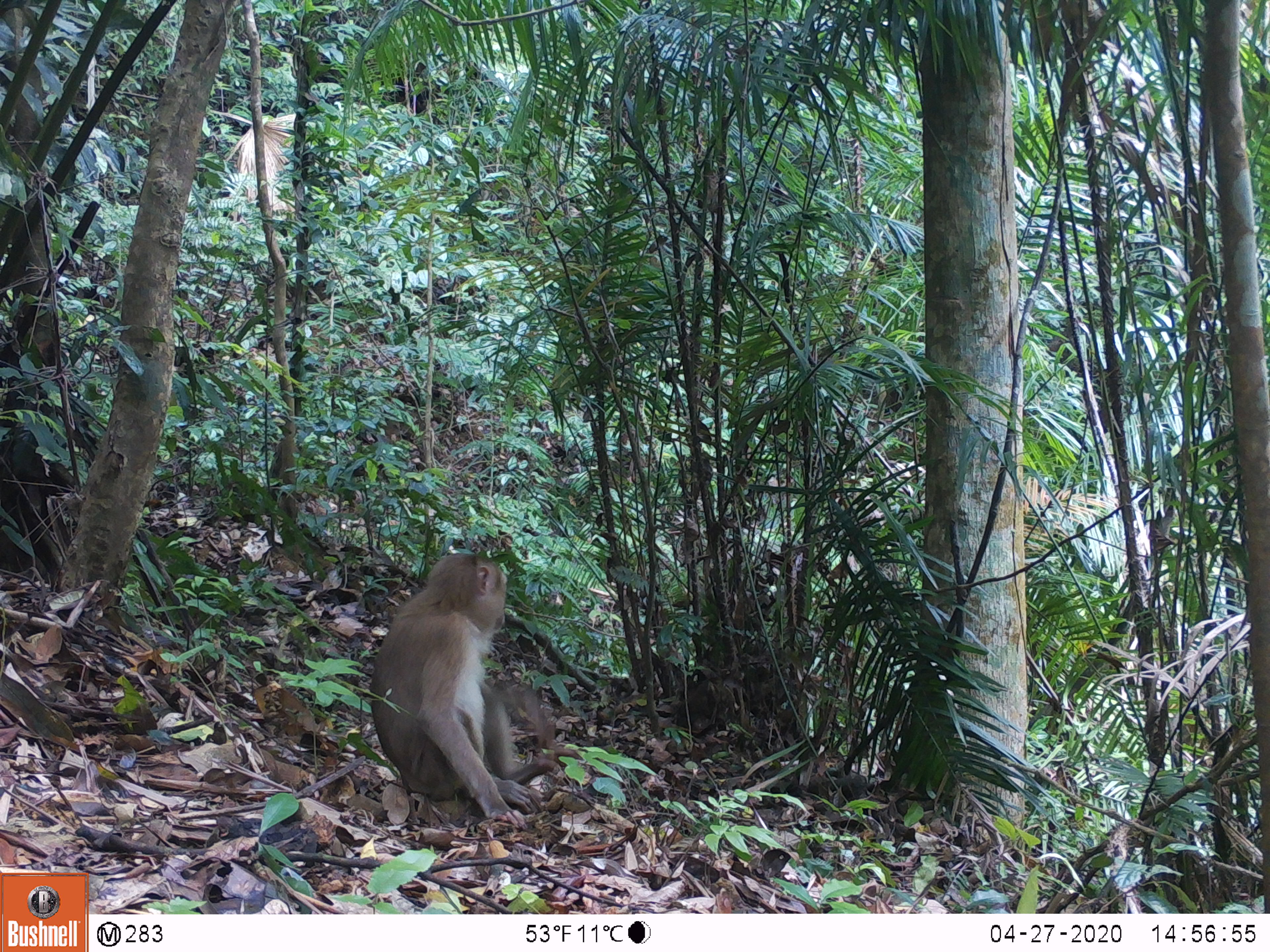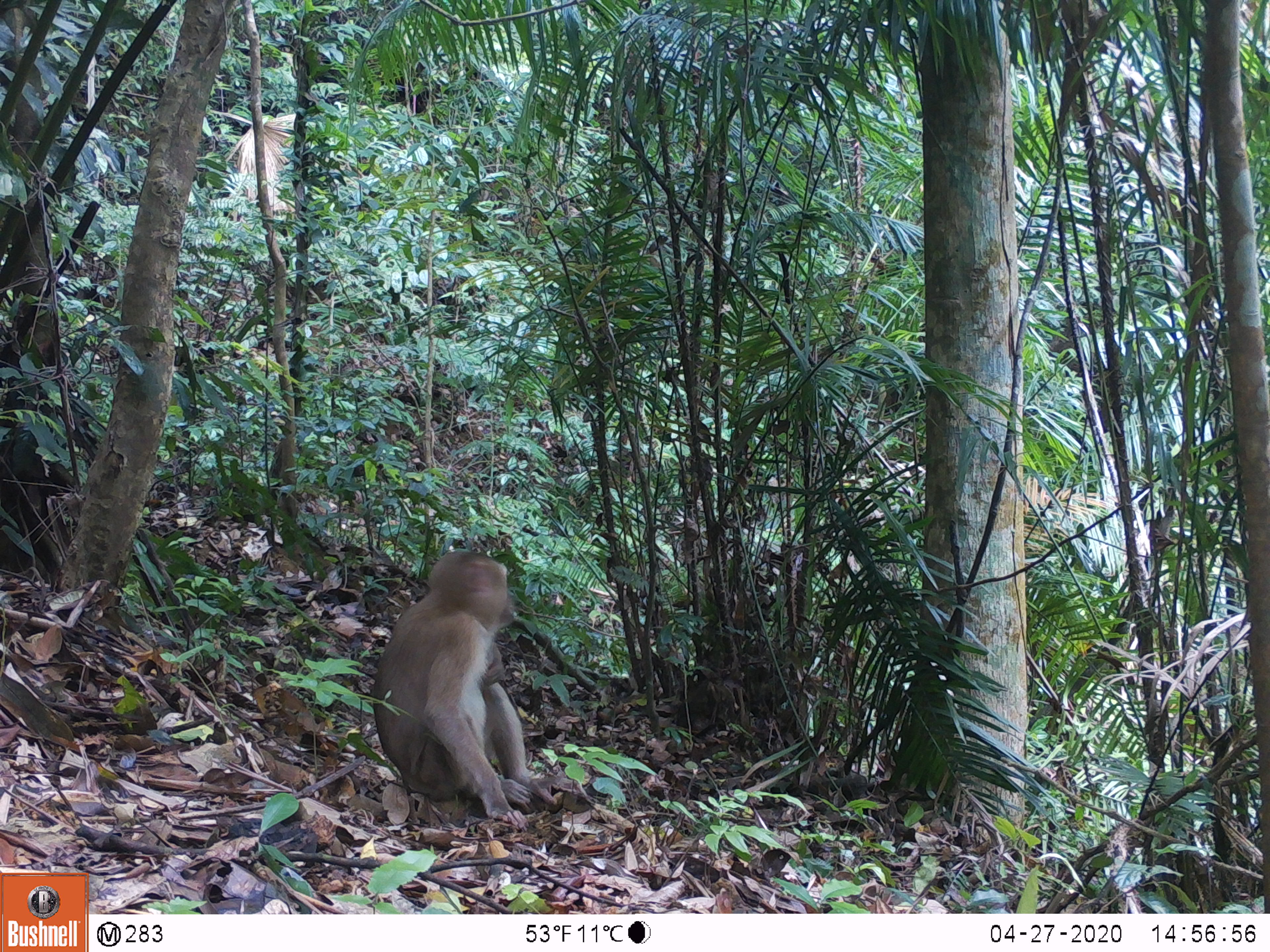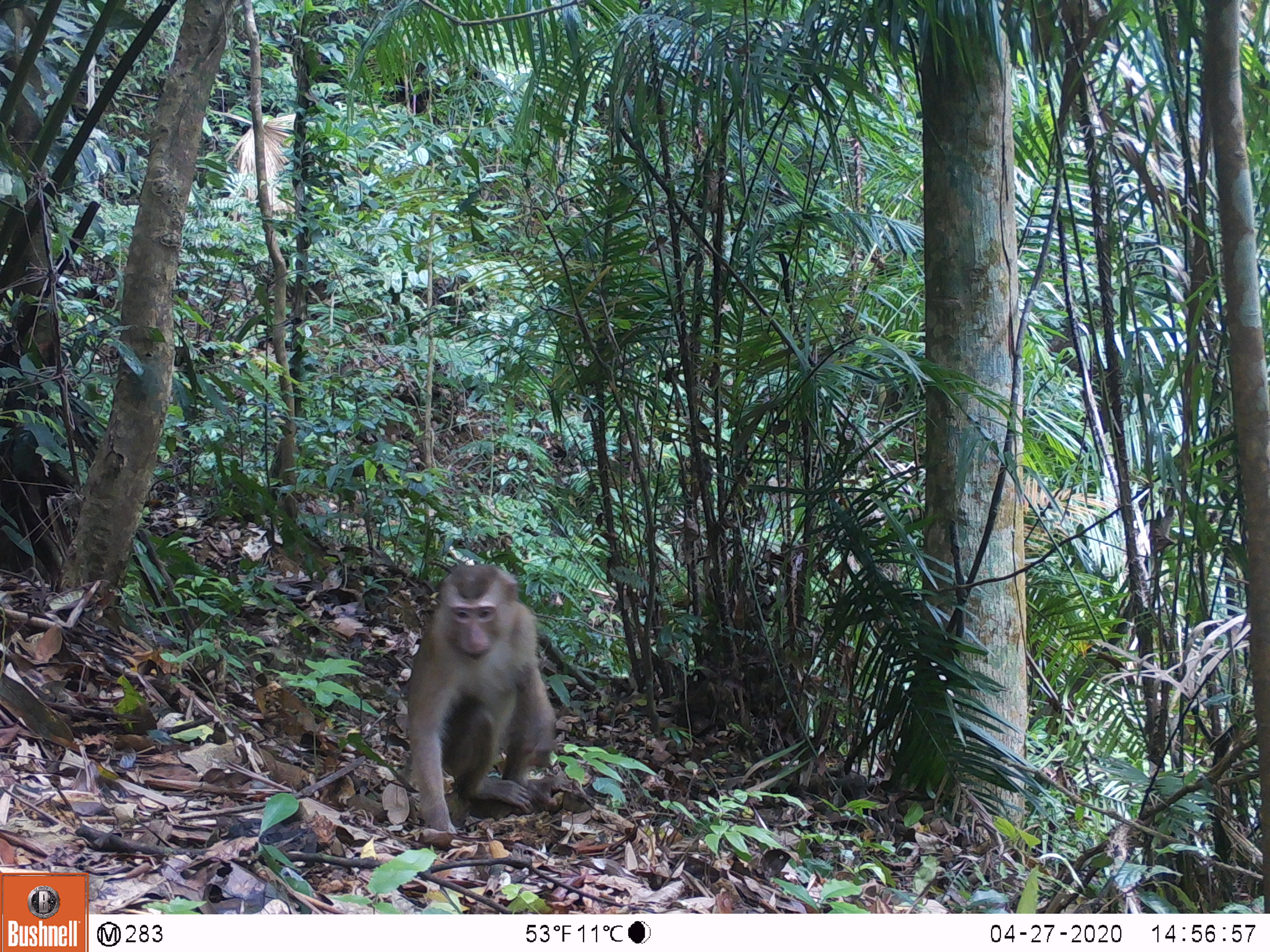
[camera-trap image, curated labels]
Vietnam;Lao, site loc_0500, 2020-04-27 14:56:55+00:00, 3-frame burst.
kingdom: Animalia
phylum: Chordata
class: Mammalia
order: Primates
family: Cercopithecidae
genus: Macaca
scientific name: Macaca nemestrina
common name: pig-tailed macaque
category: pig tailed macaque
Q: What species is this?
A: Pig tailed macaque (pig-tailed macaque) (Macaca nemestrina).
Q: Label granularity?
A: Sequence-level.